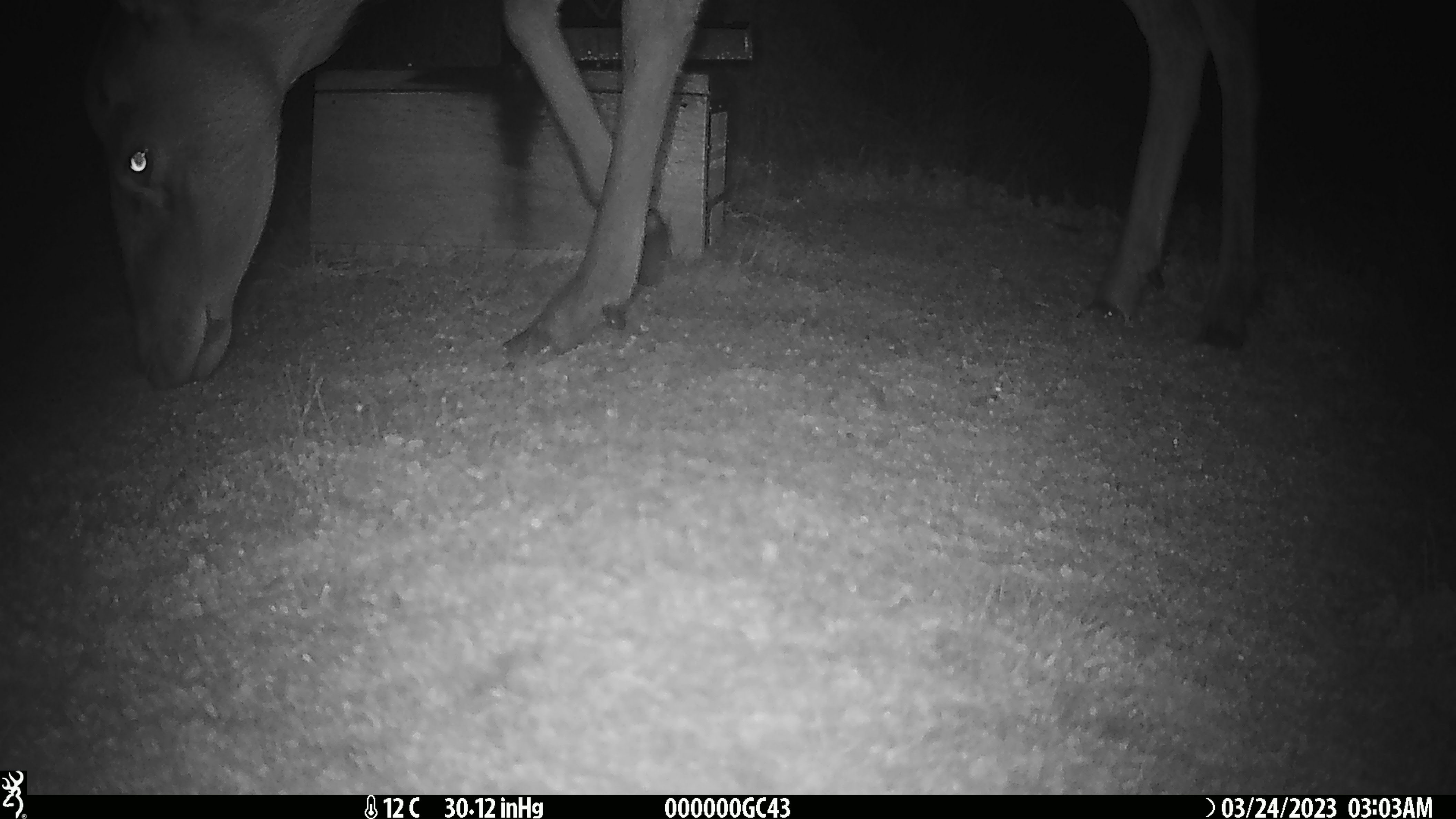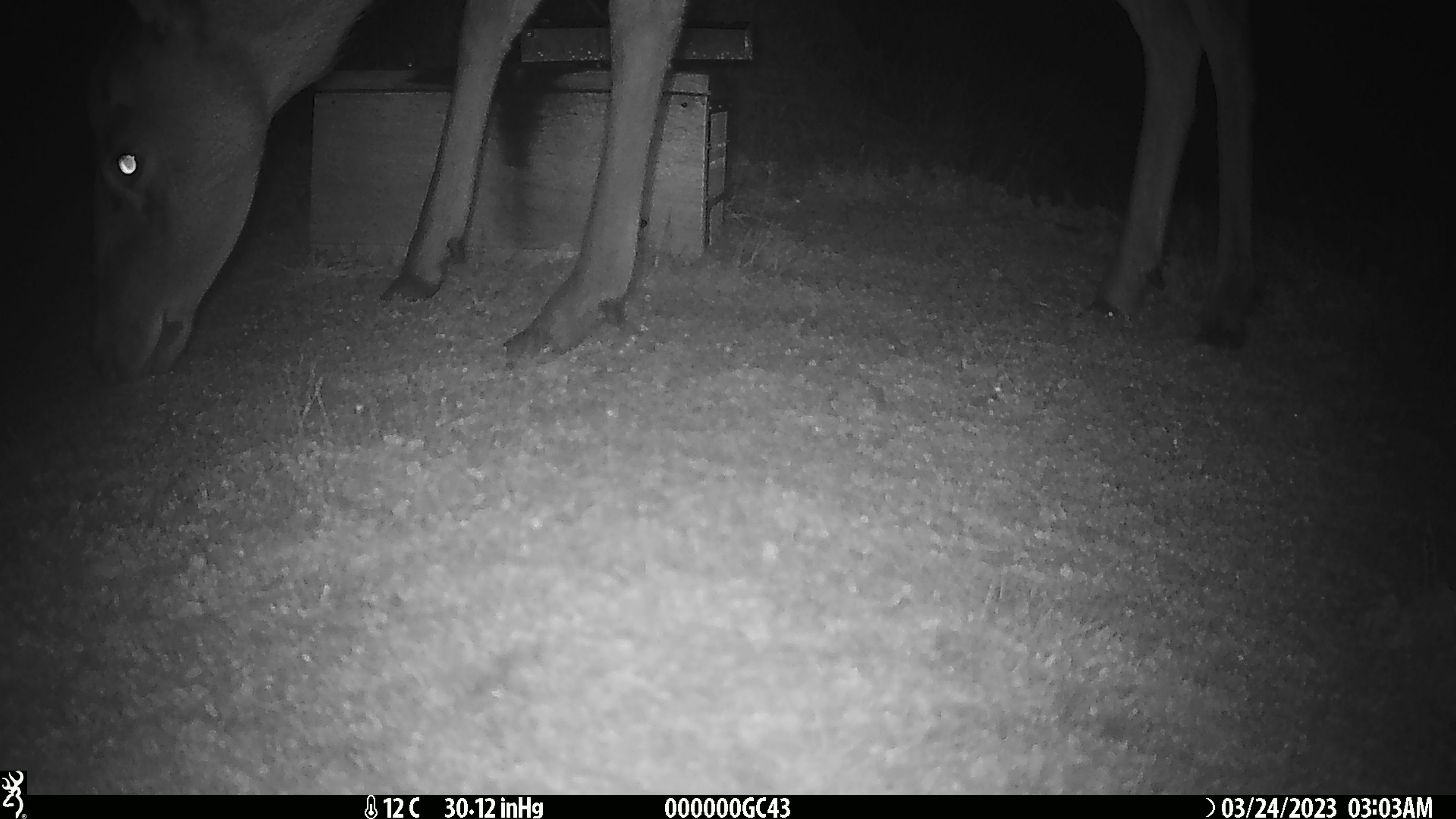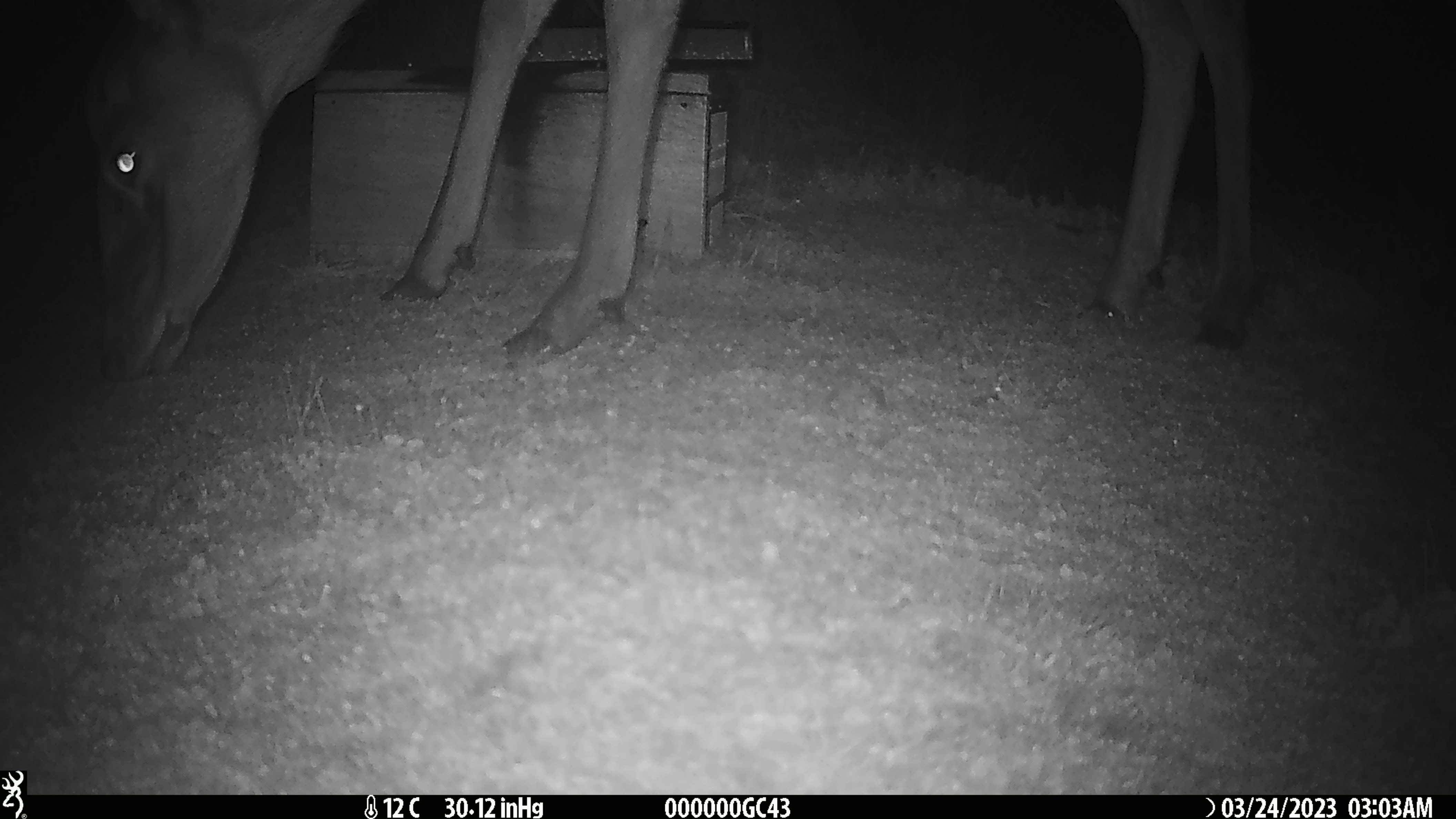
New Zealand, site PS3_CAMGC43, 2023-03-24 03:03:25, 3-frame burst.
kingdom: Animalia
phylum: Chordata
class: Mammalia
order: Artiodactyla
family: Cervidae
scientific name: Cervidae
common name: deer